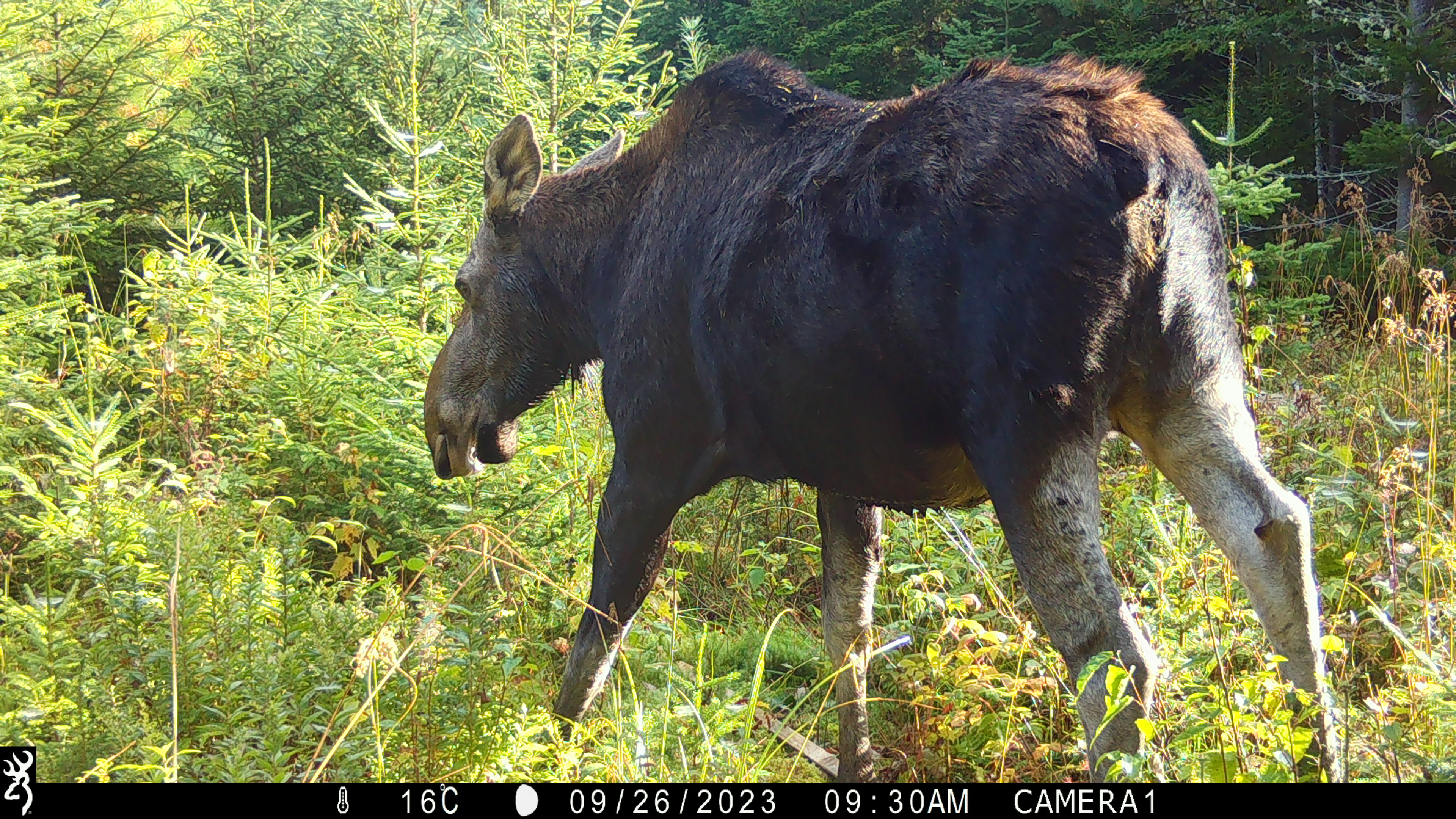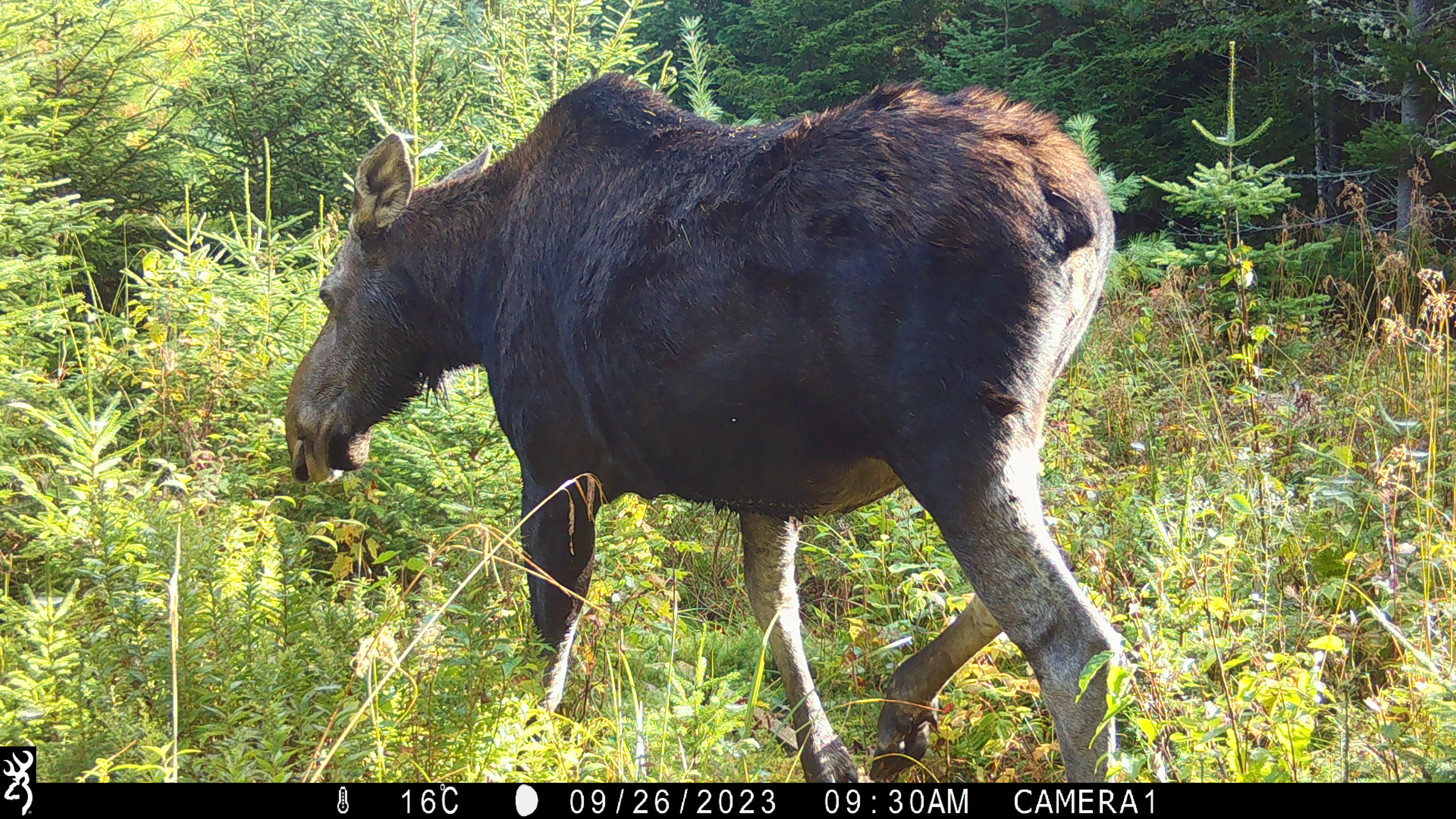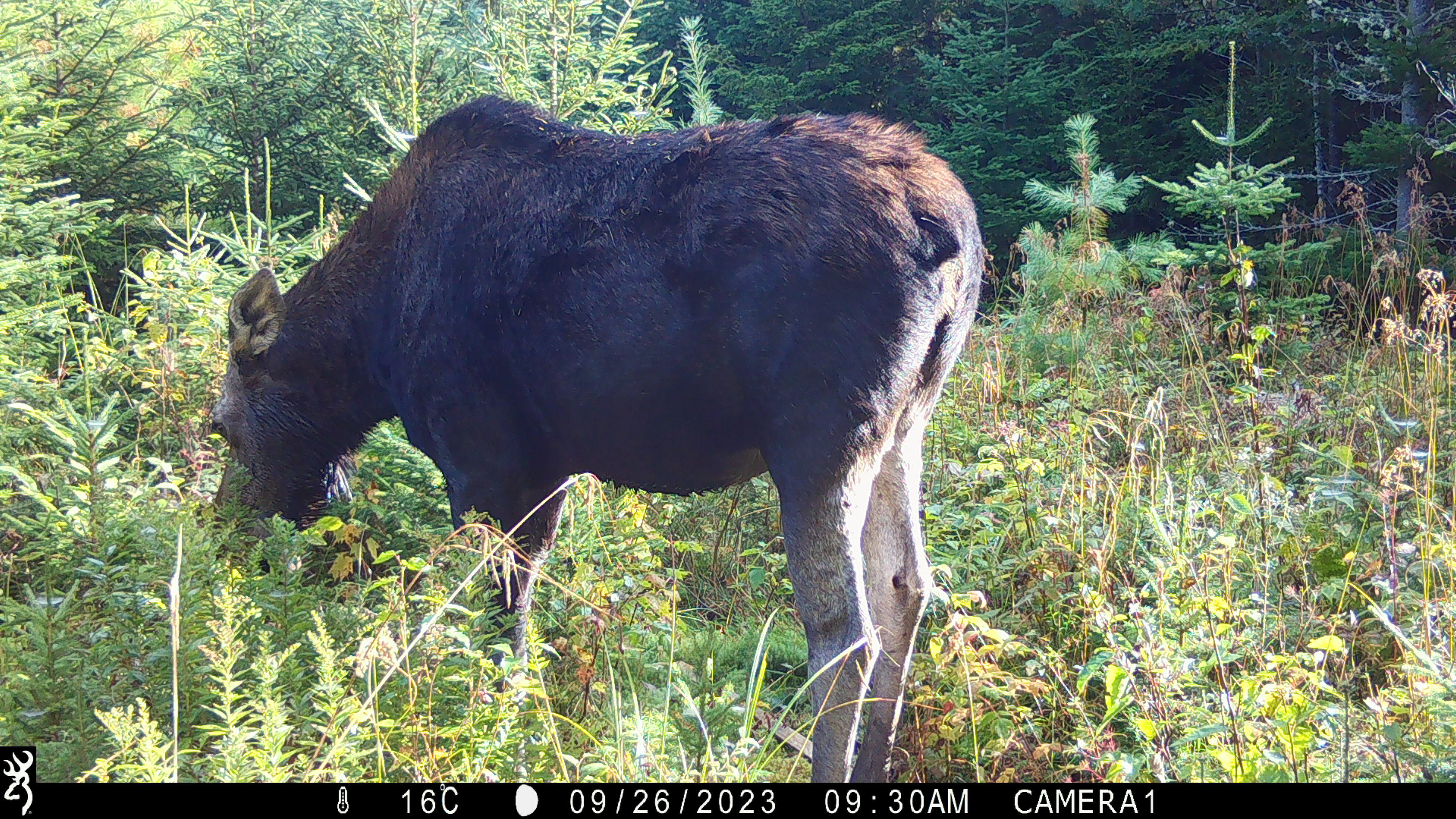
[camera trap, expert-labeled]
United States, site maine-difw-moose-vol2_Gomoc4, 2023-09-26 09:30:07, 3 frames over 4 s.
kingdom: Animalia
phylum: Chordata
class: Mammalia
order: Artiodactyla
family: Cervidae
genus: Alces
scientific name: Alces alces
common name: moose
Moose (Alces alces).